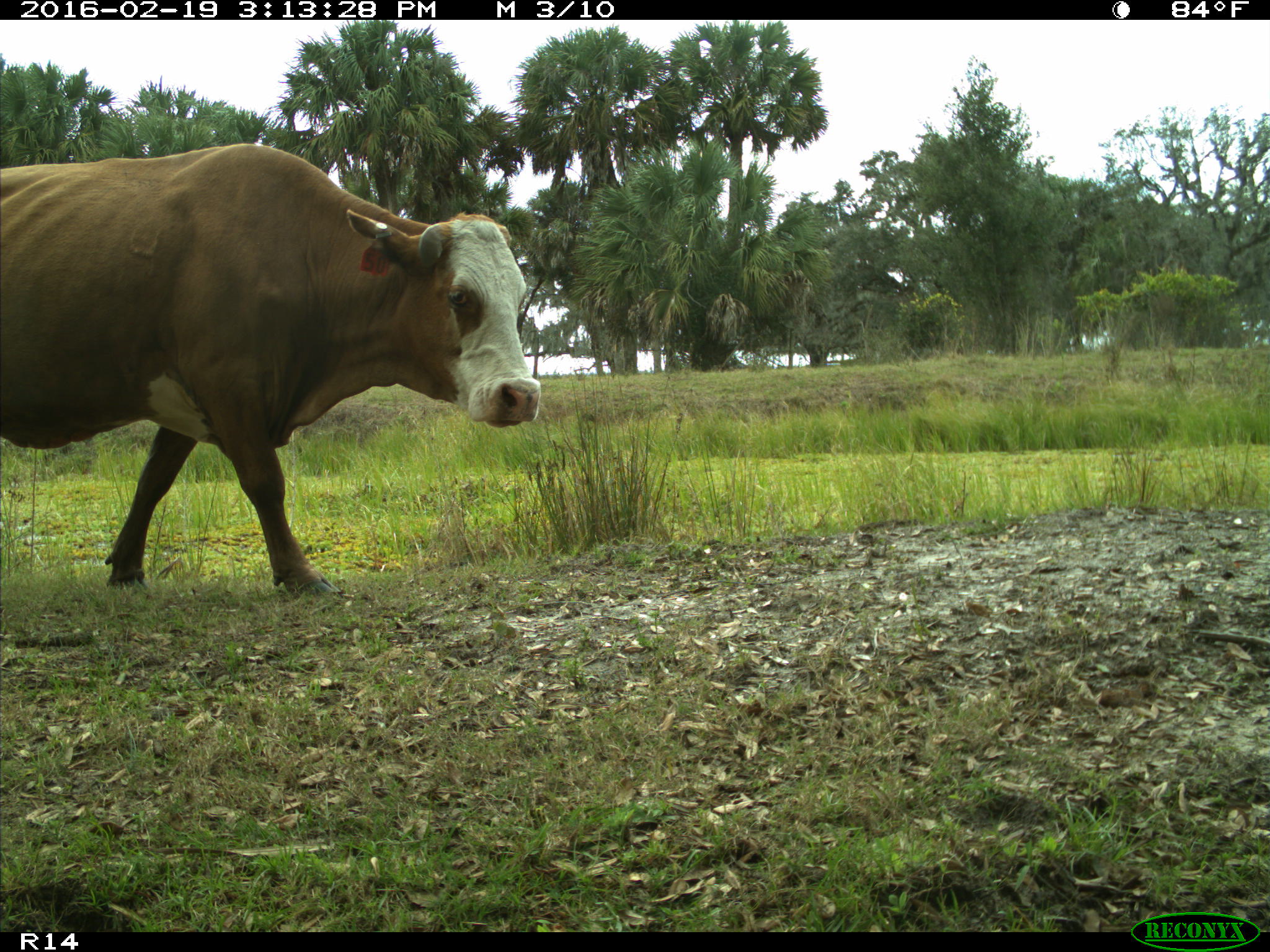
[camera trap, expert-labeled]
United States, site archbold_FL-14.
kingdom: Animalia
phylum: Chordata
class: Mammalia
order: Artiodactyla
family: Bovidae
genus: Bos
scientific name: Bos taurus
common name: domestic cow